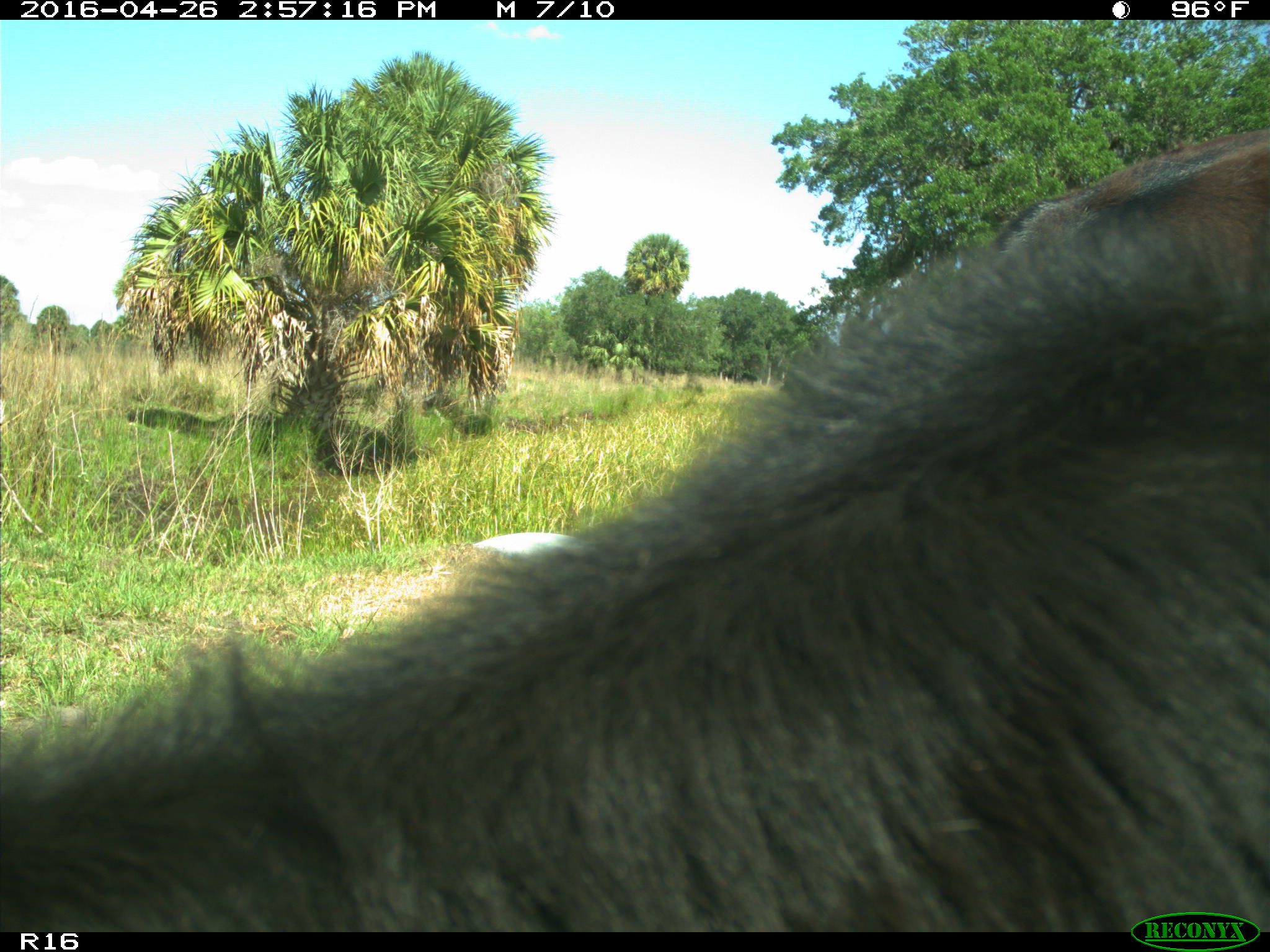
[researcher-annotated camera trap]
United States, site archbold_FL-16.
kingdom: Animalia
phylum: Chordata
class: Mammalia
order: Artiodactyla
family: Bovidae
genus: Bos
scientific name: Bos taurus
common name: domestic cow